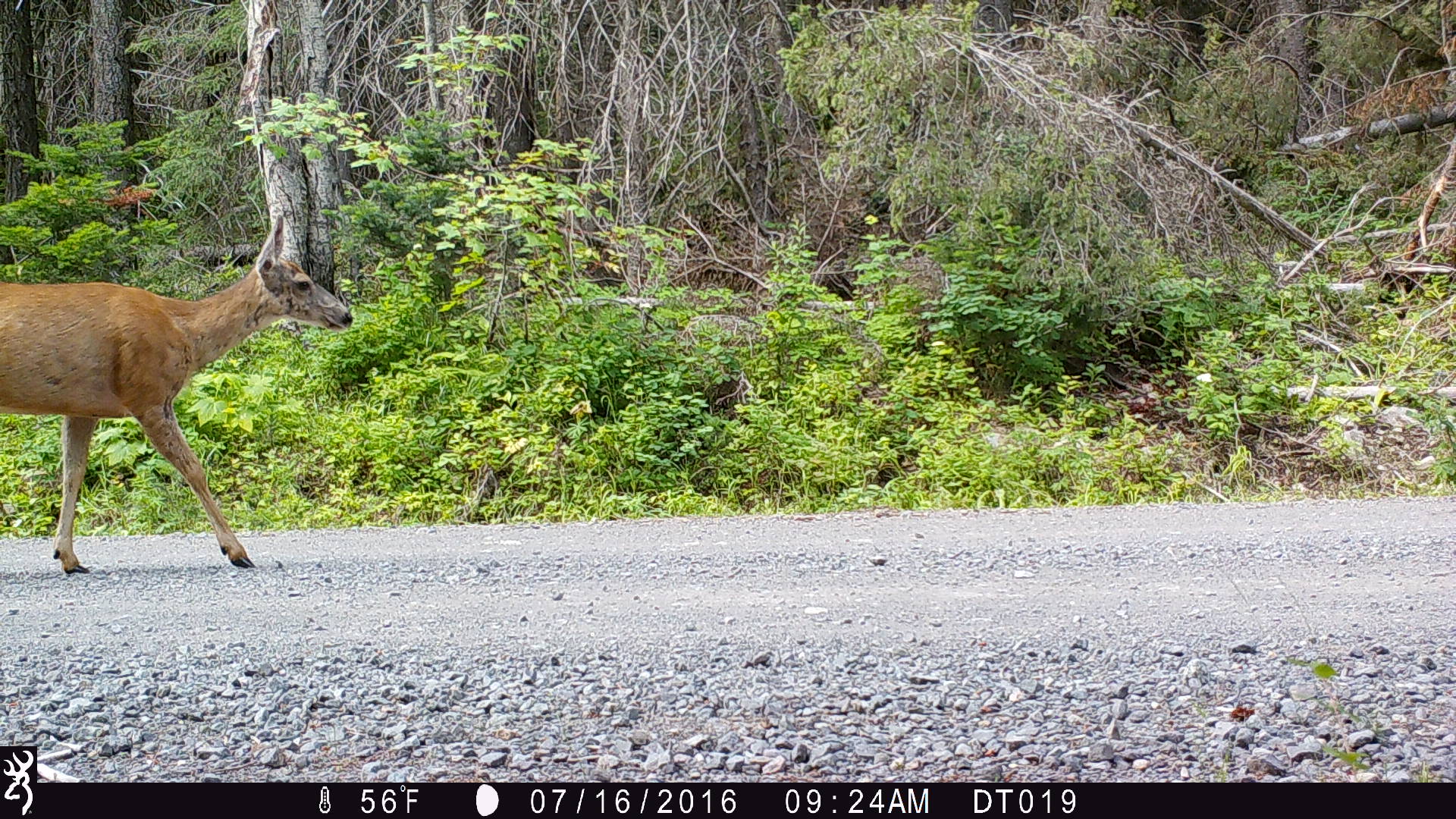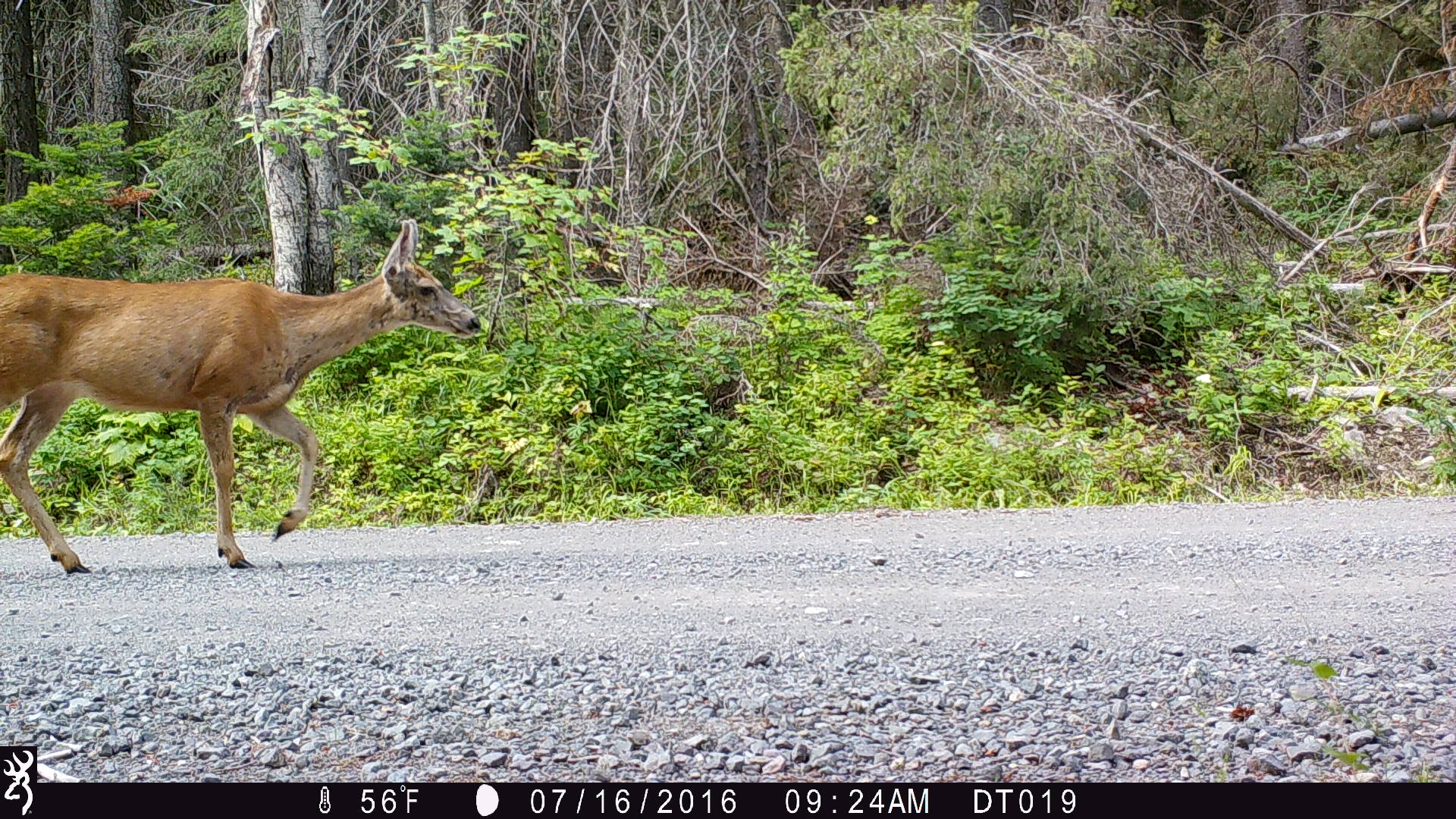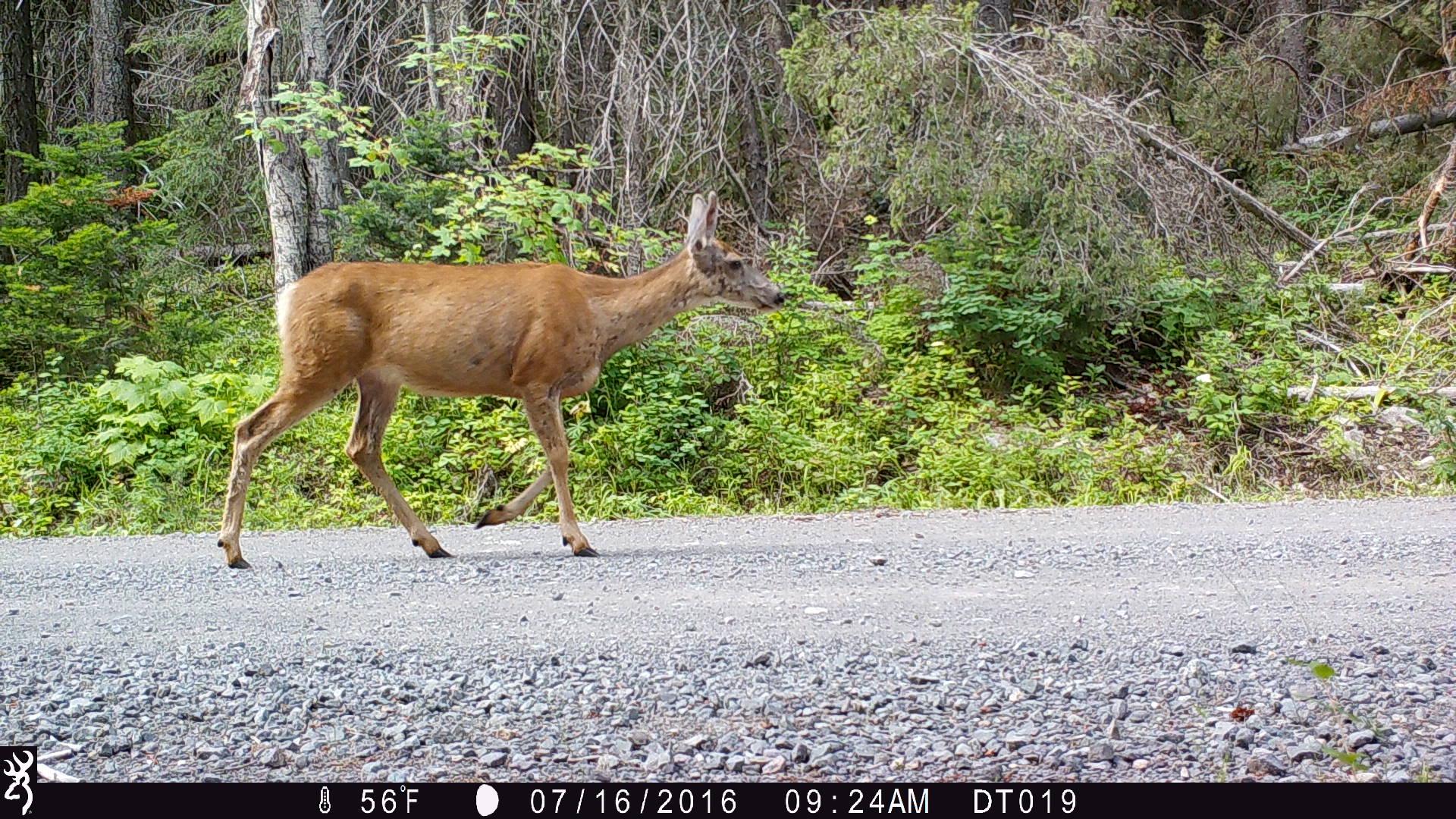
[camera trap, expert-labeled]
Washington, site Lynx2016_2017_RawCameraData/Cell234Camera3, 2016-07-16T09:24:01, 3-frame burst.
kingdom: Animalia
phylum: Chordata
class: Mammalia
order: Artiodactyla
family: Cervidae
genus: Odocoileus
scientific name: Odocoileus hemionus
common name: mule deer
Odocoileus hemionus (mule deer). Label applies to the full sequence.